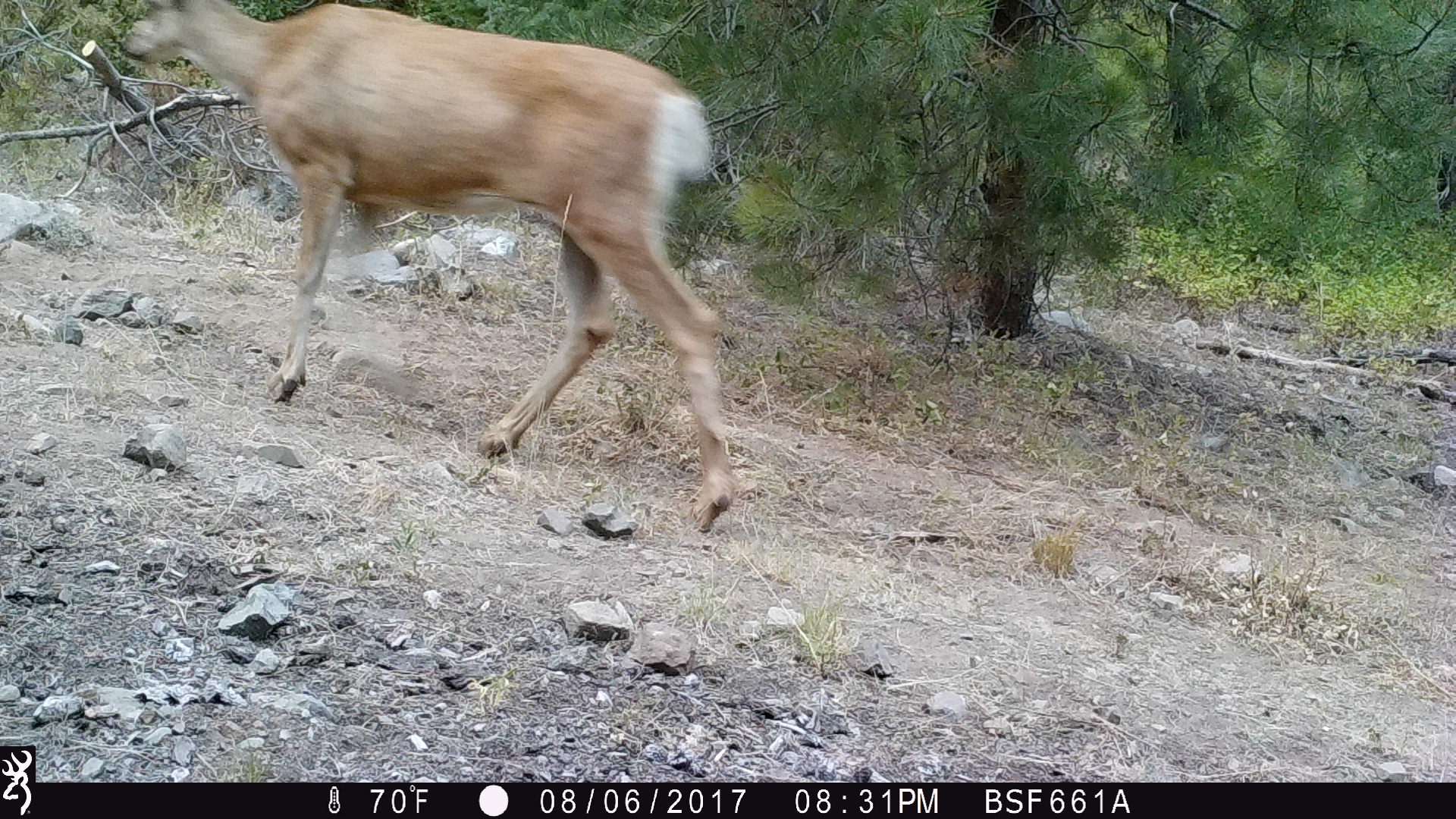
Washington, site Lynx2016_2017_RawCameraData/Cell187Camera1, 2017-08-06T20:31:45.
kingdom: Animalia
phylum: Chordata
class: Mammalia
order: Artiodactyla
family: Cervidae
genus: Odocoileus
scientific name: Odocoileus hemionus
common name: mule deer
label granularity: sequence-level